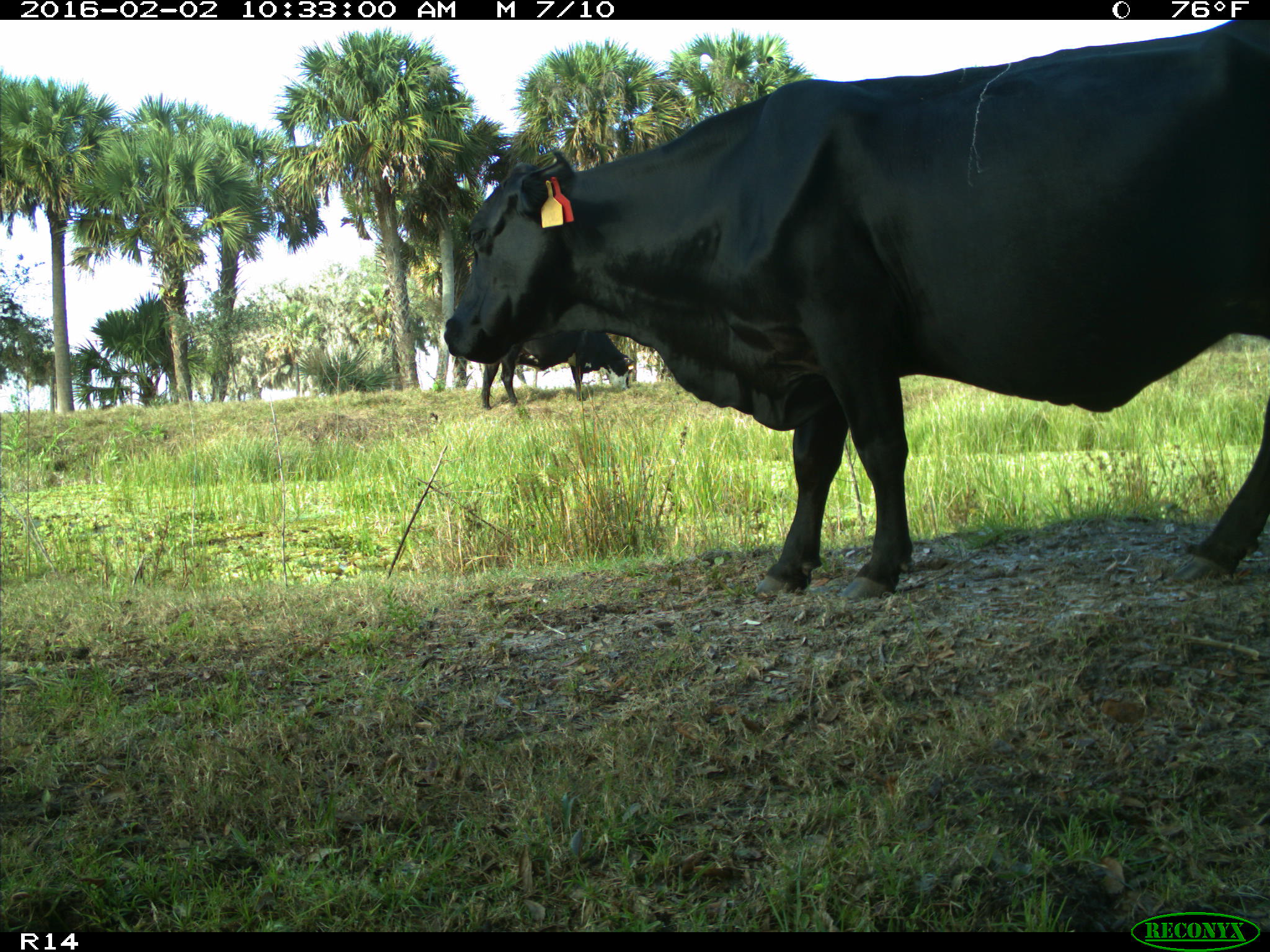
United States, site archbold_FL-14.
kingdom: Animalia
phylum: Chordata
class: Mammalia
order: Artiodactyla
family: Bovidae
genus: Bos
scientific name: Bos taurus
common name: domestic cow